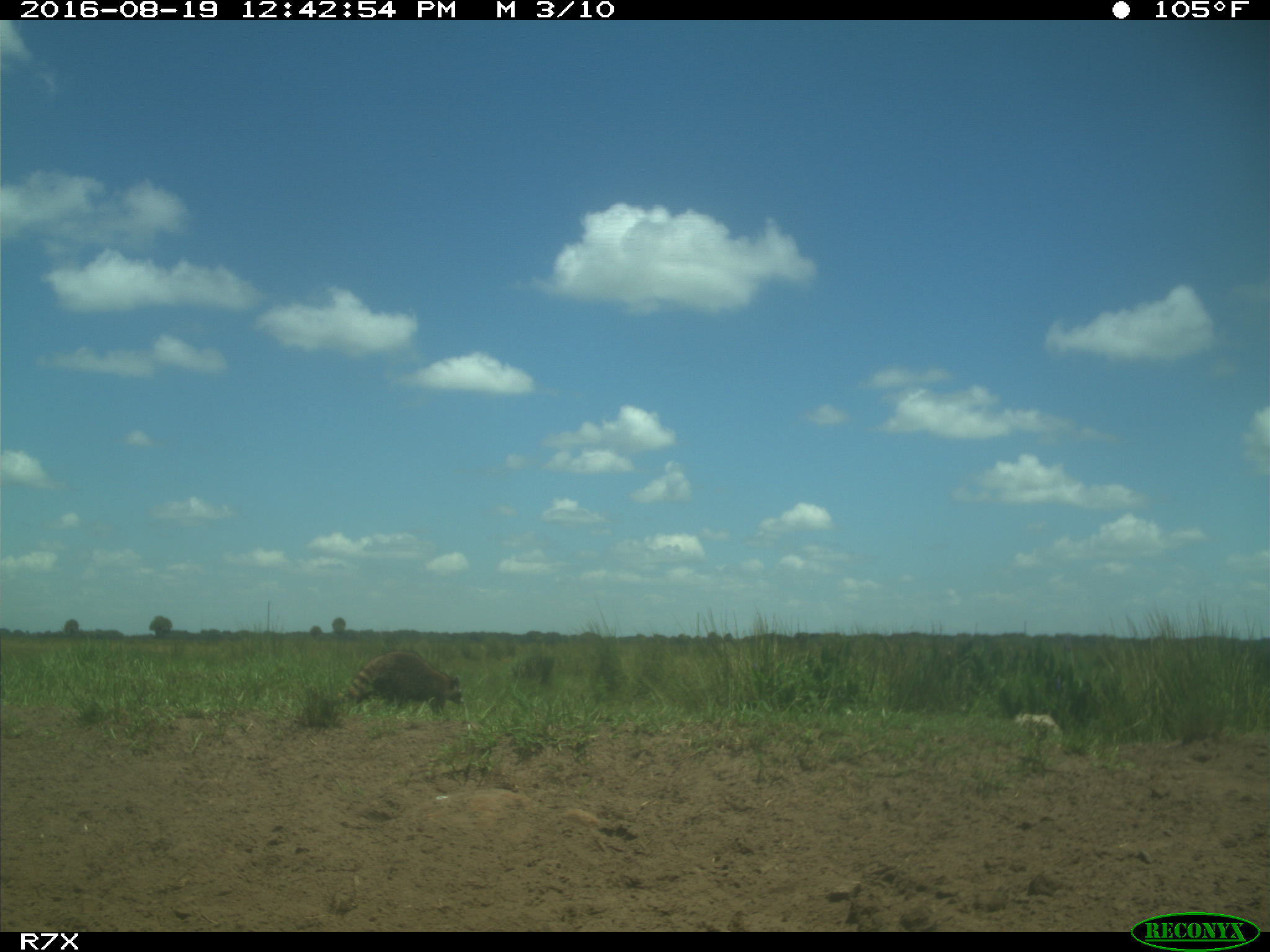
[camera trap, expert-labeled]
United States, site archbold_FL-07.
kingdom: Animalia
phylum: Chordata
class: Mammalia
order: Carnivora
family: Procyonidae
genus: Procyon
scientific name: Procyon lotor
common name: common raccoon